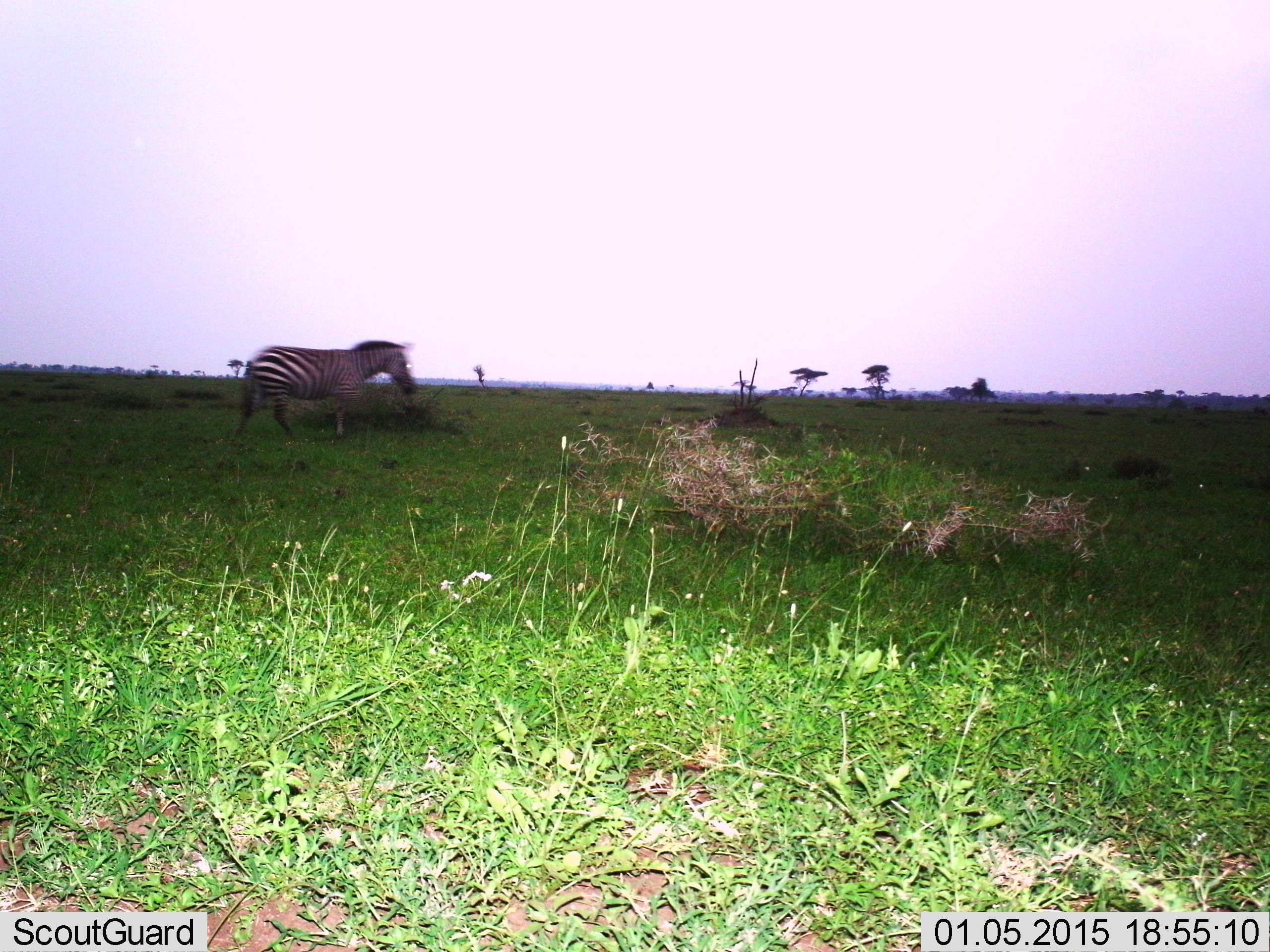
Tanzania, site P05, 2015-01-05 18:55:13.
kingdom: Animalia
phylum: Chordata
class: Mammalia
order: Perissodactyla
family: Equidae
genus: Equus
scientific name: Equus quagga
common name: plains zebra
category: zebra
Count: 1.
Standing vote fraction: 0%.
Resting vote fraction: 10%.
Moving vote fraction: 100%.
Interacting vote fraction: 0%.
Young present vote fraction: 0%.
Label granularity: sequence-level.